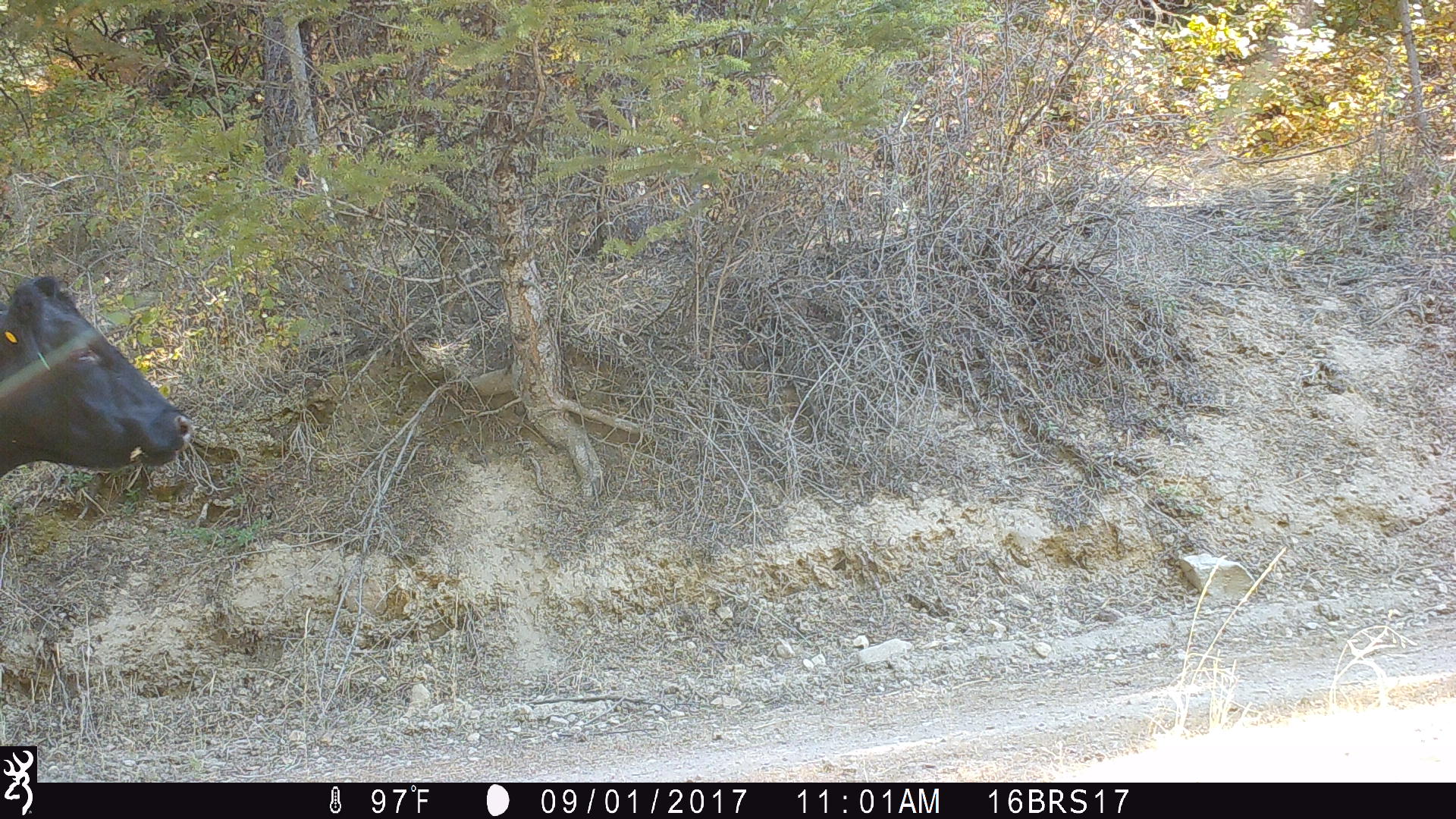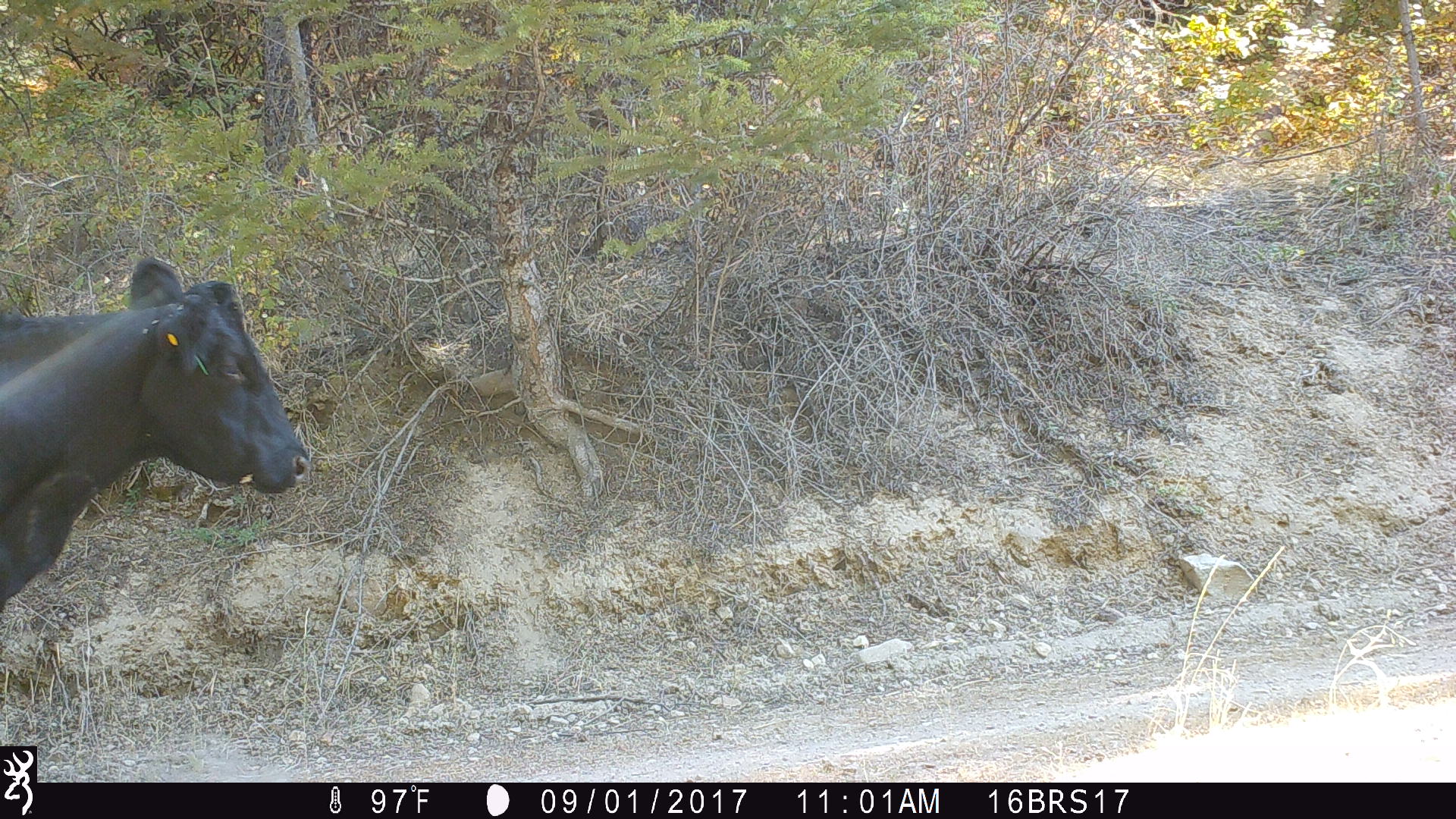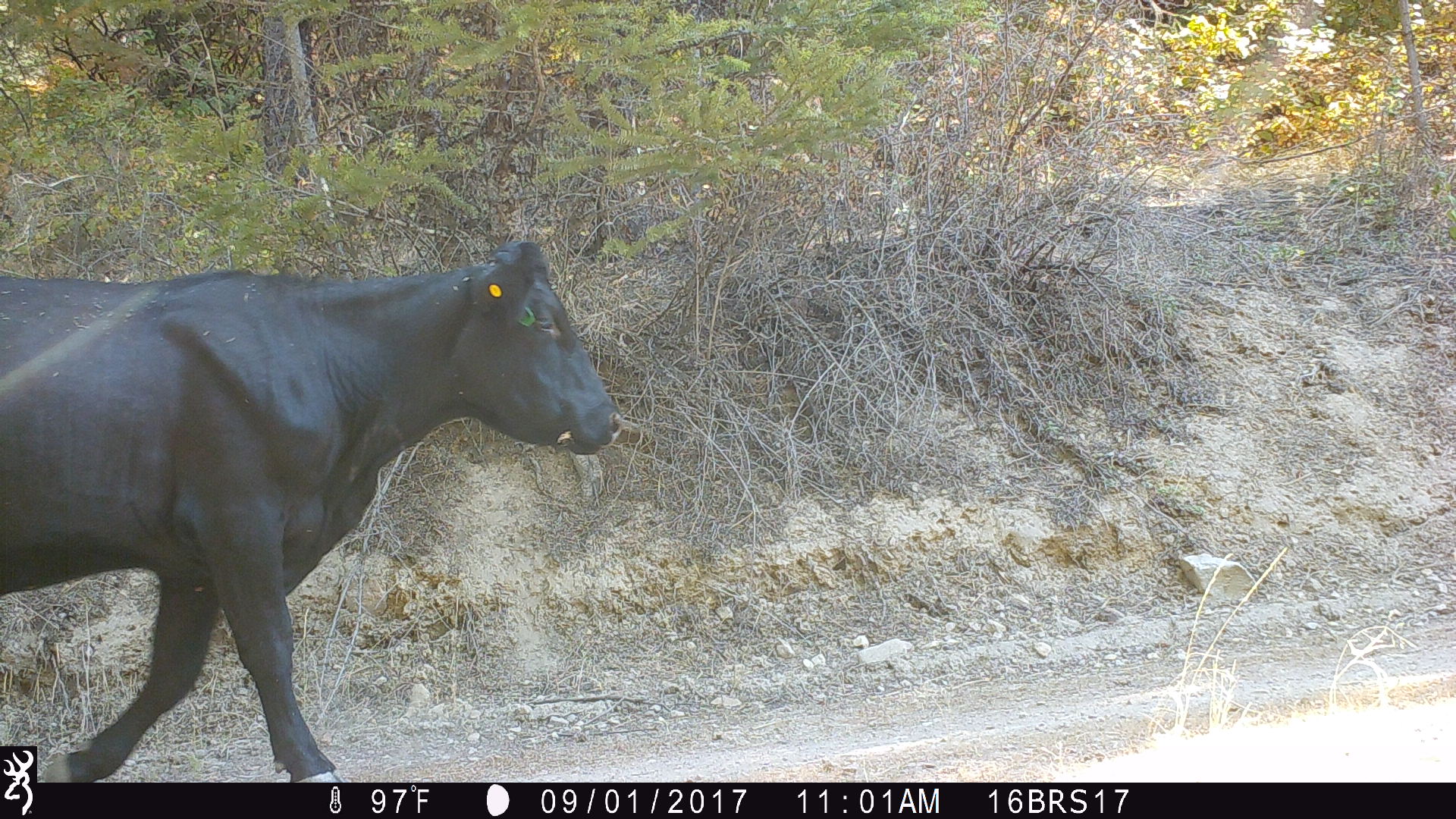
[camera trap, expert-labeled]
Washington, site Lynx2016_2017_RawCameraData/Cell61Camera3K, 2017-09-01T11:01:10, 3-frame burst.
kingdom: Animalia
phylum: Chordata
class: Mammalia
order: Artiodactyla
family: Bovidae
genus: Bos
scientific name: Bos taurus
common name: domestic cattle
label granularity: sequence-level